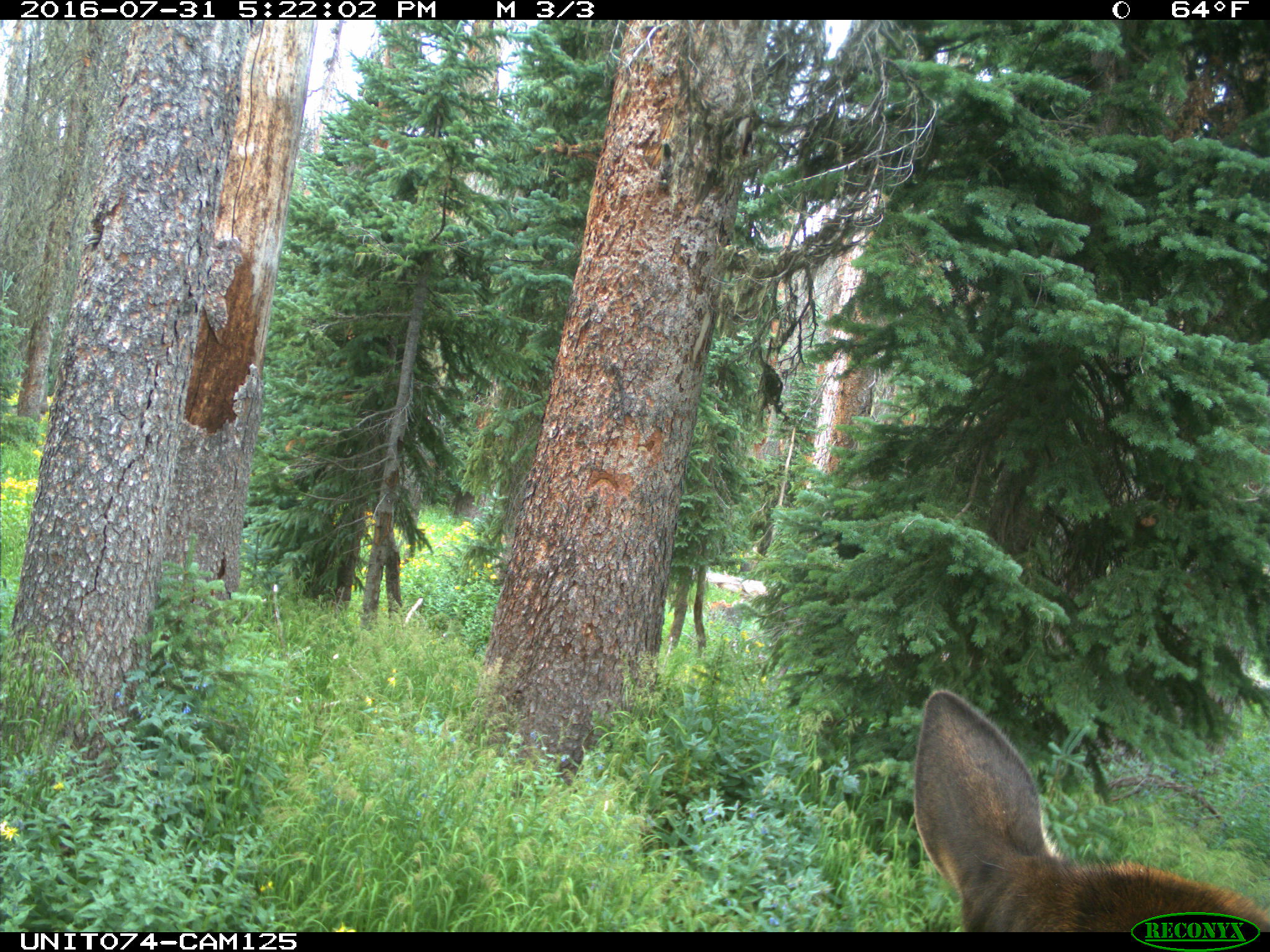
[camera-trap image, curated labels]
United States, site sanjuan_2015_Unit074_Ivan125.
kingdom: Animalia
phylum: Chordata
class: Mammalia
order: Artiodactyla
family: Cervidae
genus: Cervus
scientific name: Cervus elaphus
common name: red deer